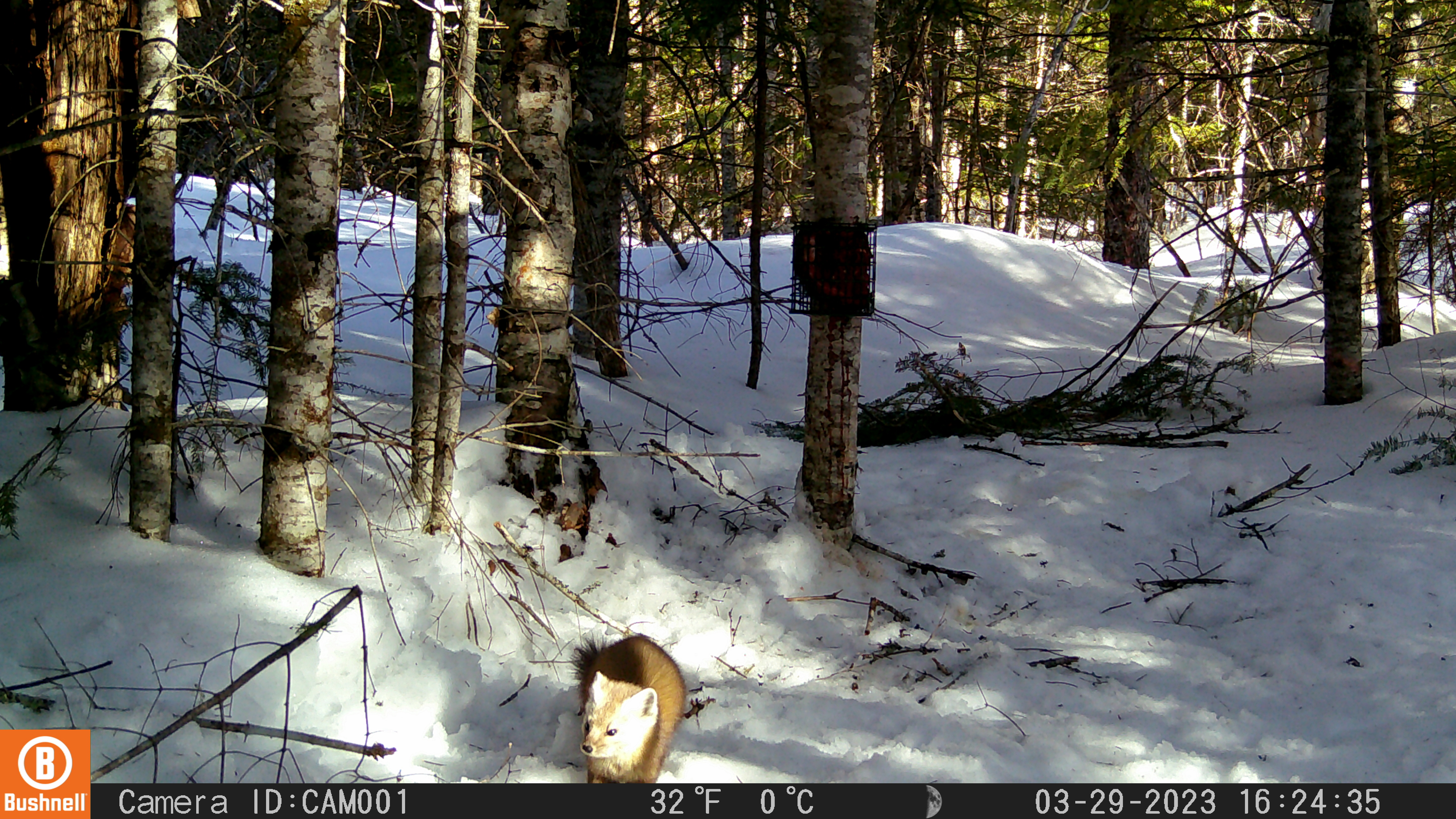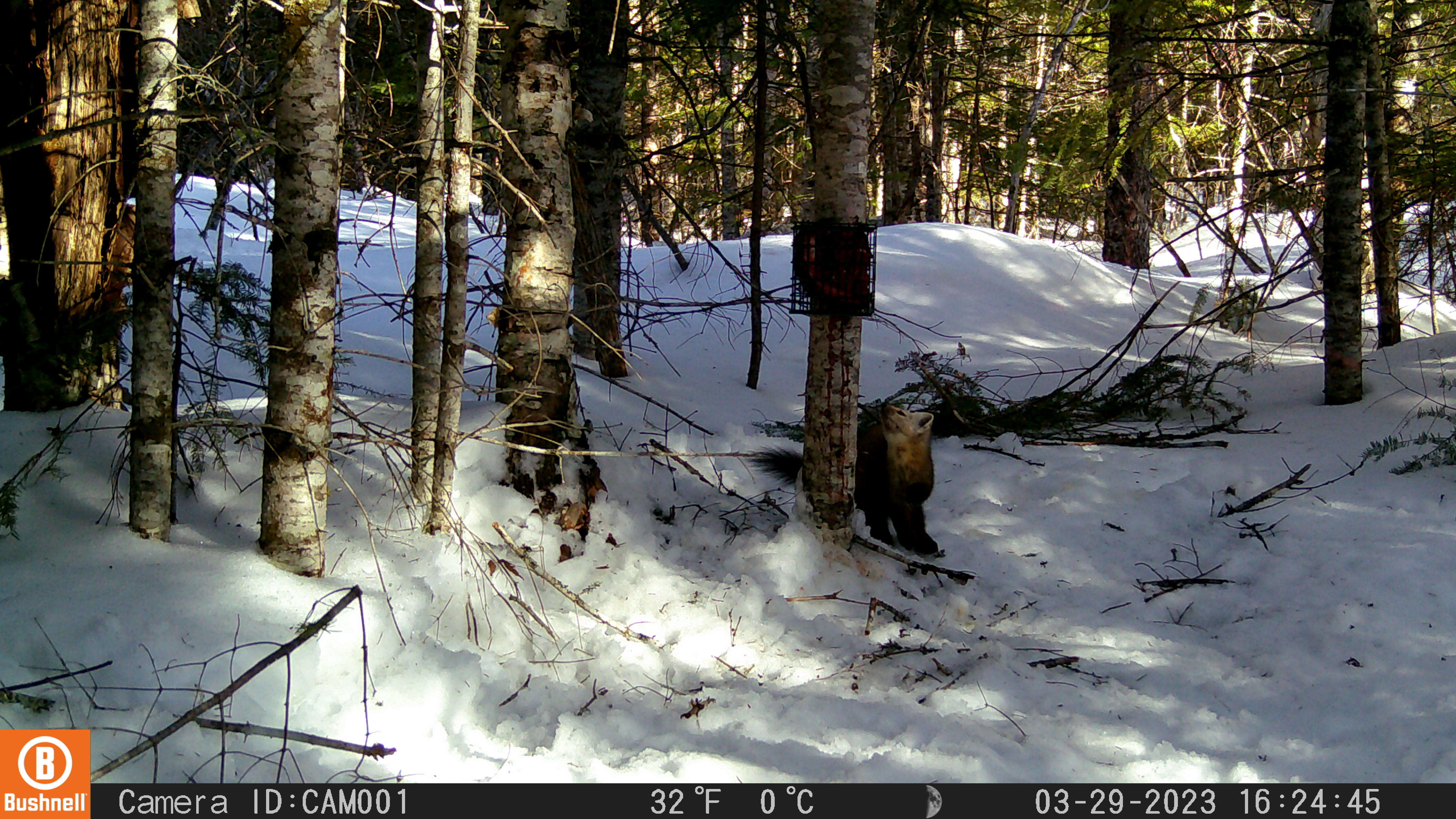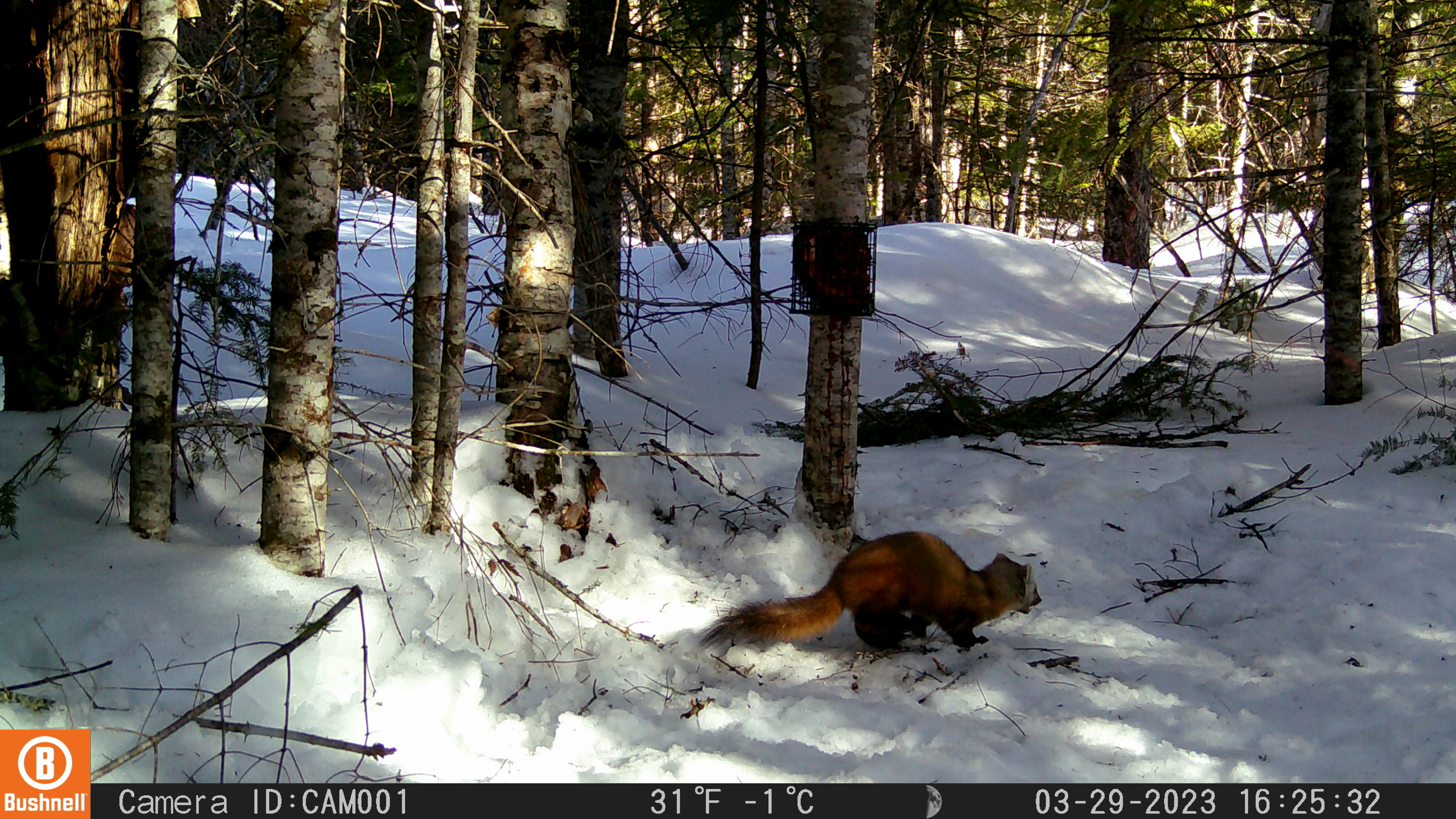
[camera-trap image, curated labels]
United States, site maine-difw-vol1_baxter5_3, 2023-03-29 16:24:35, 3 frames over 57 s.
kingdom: Animalia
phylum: Chordata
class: Mammalia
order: Carnivora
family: Mustelidae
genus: Martes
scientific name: Martes americana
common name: american marten